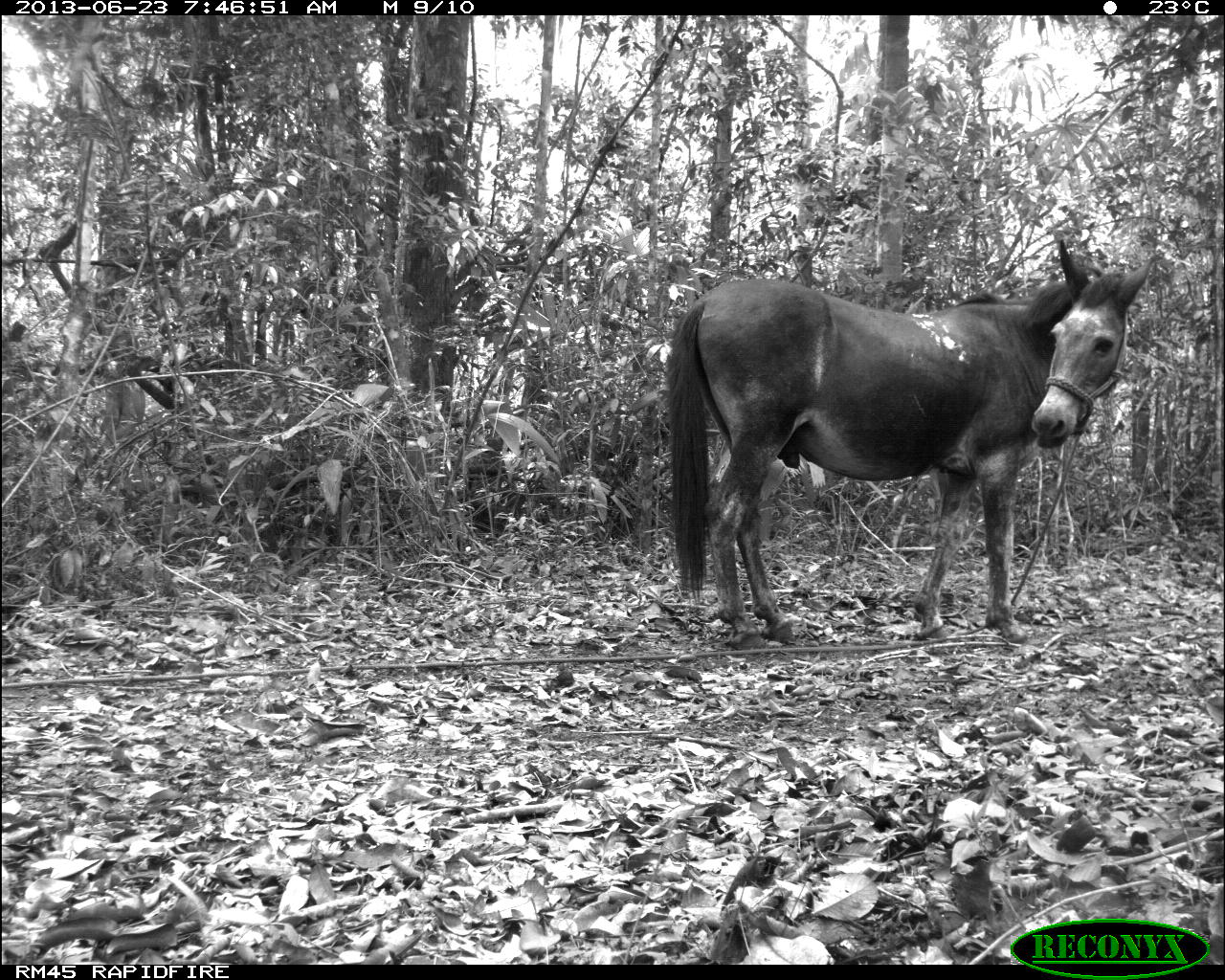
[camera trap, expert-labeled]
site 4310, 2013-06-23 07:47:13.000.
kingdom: Animalia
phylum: Chordata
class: Mammalia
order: Perissodactyla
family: Equidae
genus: Equus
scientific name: Equus ferus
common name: wild horse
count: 1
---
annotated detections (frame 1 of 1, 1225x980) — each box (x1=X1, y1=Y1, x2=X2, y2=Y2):
equus ferus: (x1=665, y1=237, x2=1159, y2=651)